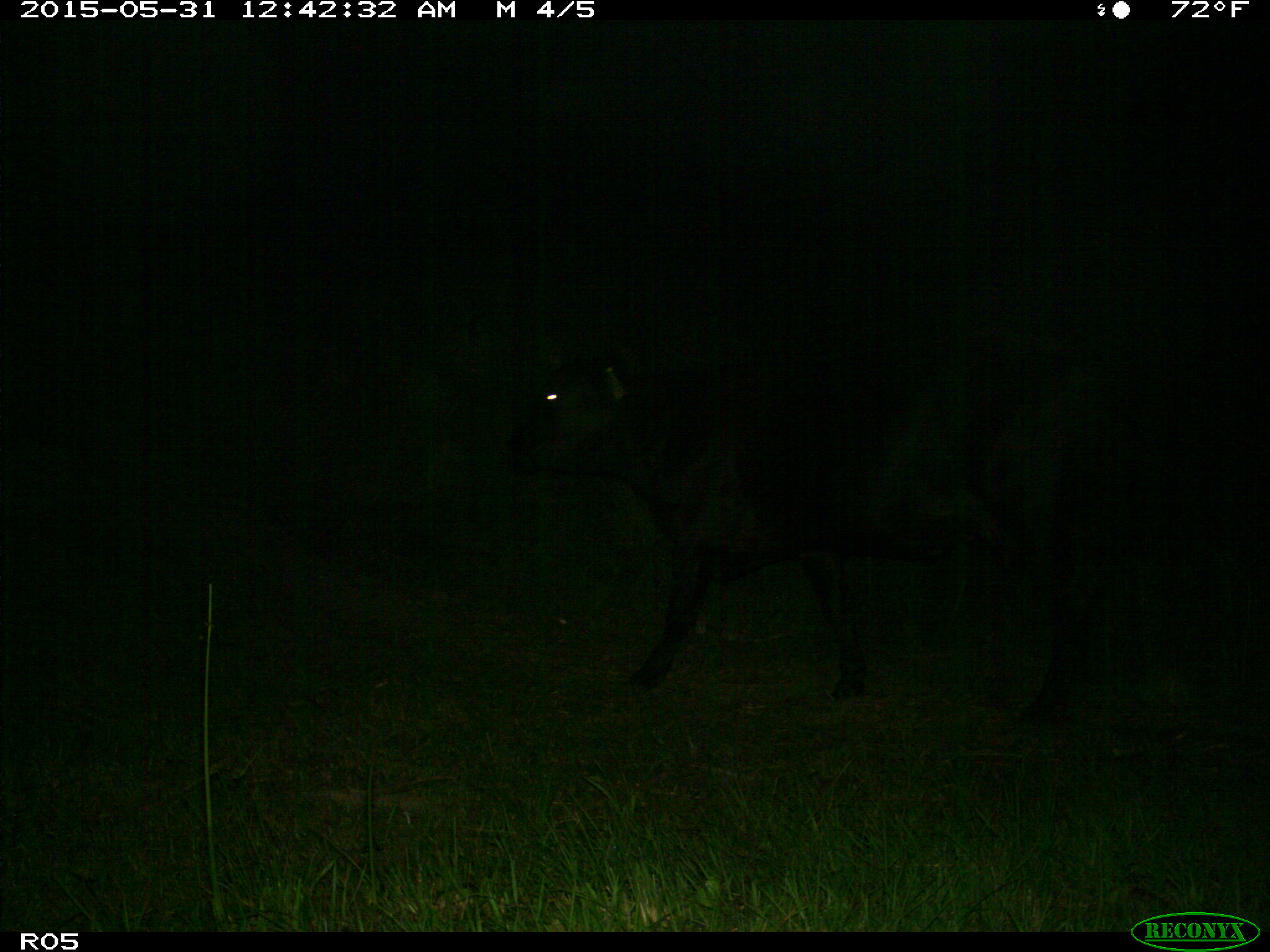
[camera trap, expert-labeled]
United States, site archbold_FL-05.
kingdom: Animalia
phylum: Chordata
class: Mammalia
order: Artiodactyla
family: Bovidae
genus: Bos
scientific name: Bos taurus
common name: domestic cow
Bos taurus (domestic cow).